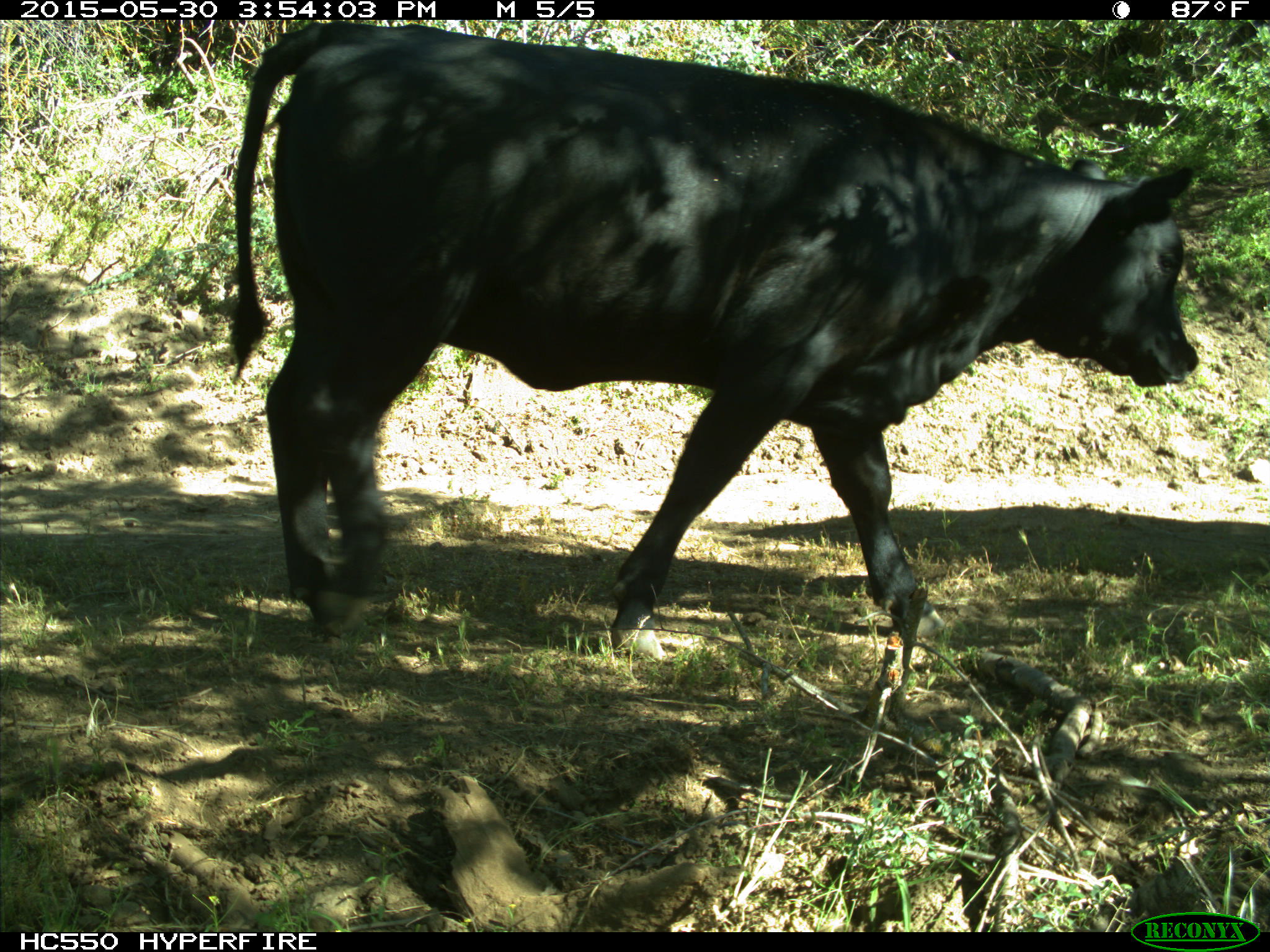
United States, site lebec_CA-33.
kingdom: Animalia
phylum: Chordata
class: Mammalia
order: Artiodactyla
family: Bovidae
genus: Bos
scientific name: Bos taurus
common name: domestic cow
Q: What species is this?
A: Bos taurus (domestic cow).